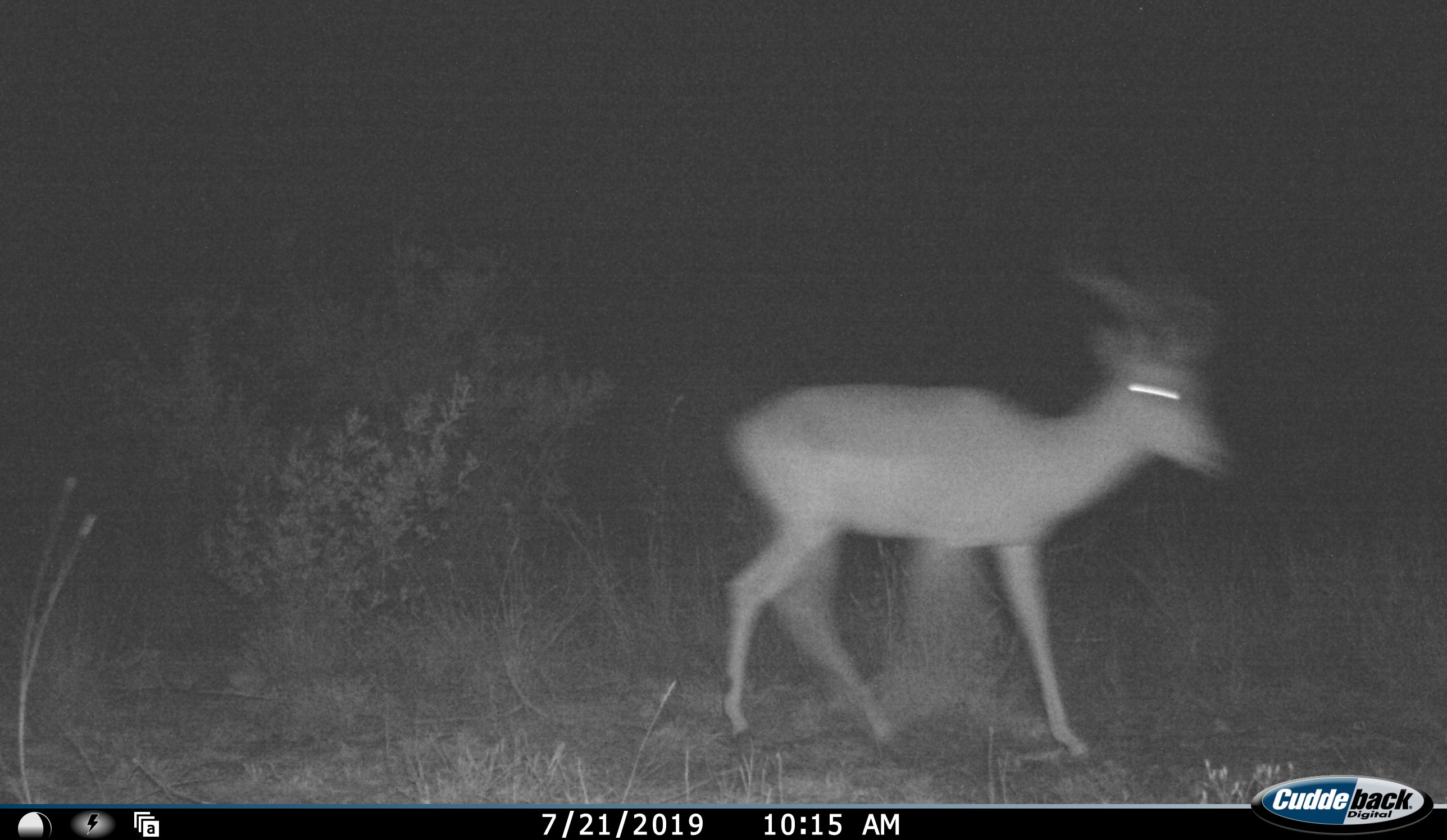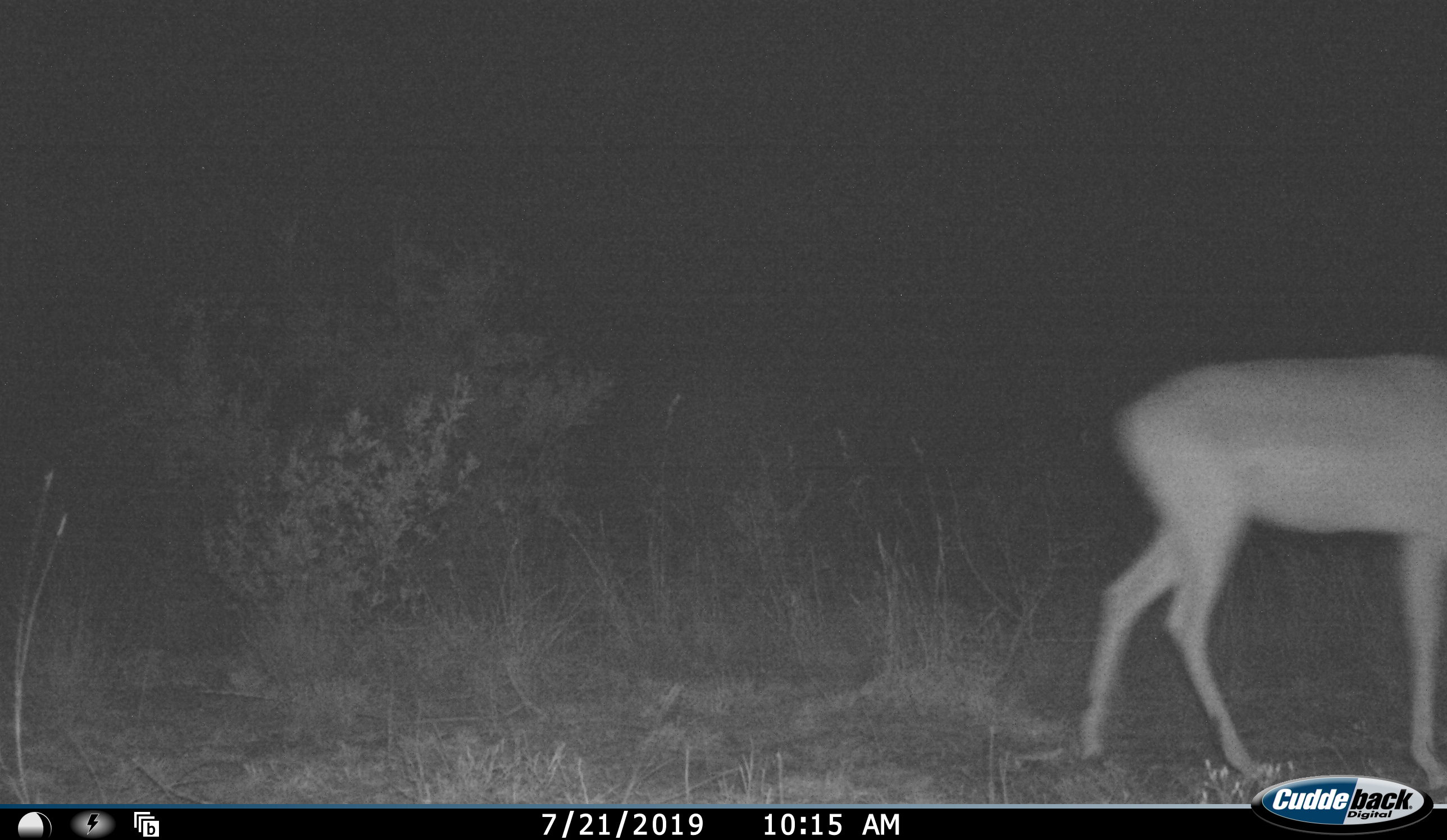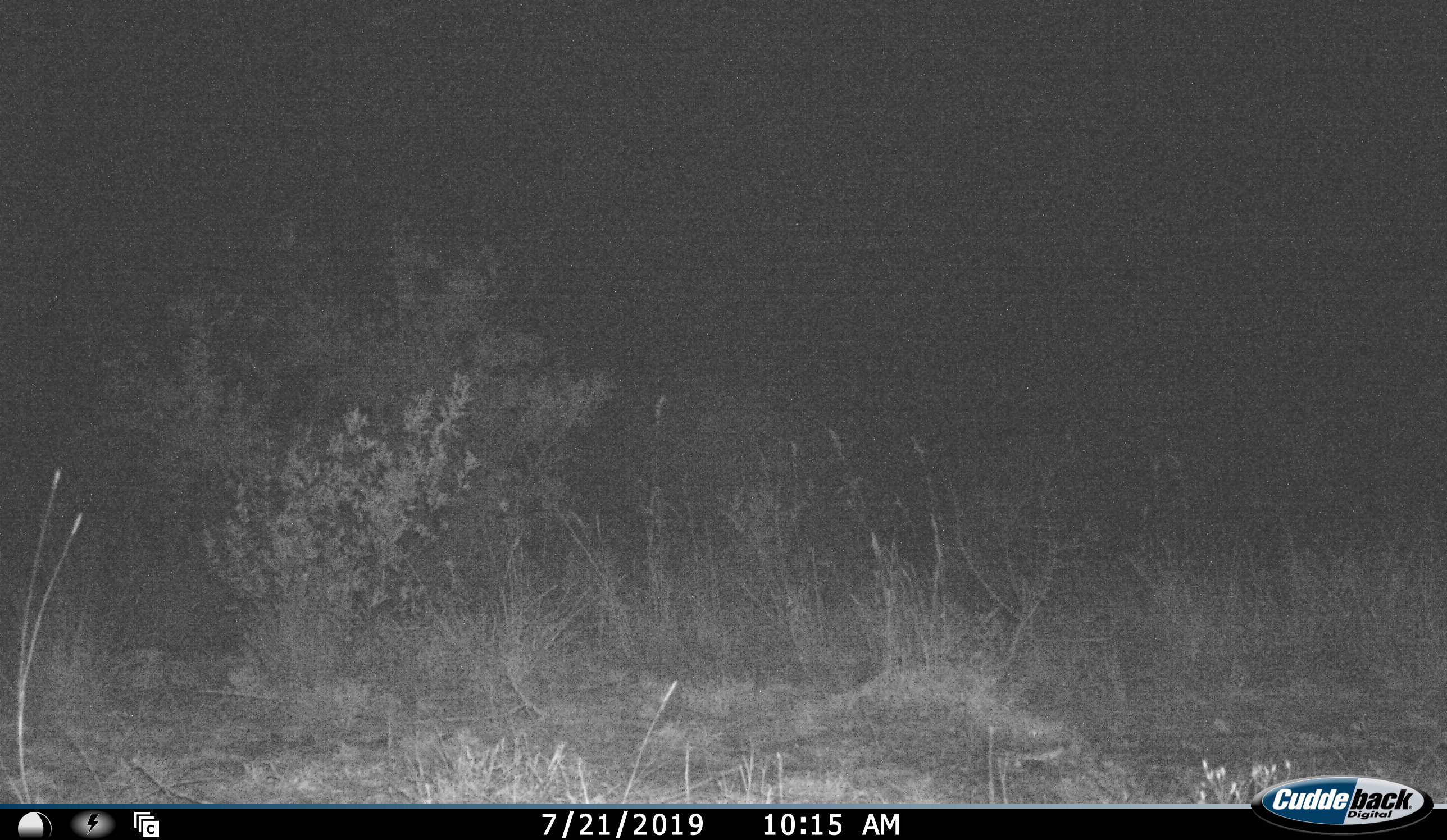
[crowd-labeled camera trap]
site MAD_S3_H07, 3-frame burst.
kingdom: Animalia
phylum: Chordata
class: Mammalia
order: Artiodactyla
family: Bovidae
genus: Aepyceros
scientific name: Aepyceros melampus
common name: impala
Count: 1.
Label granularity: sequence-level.